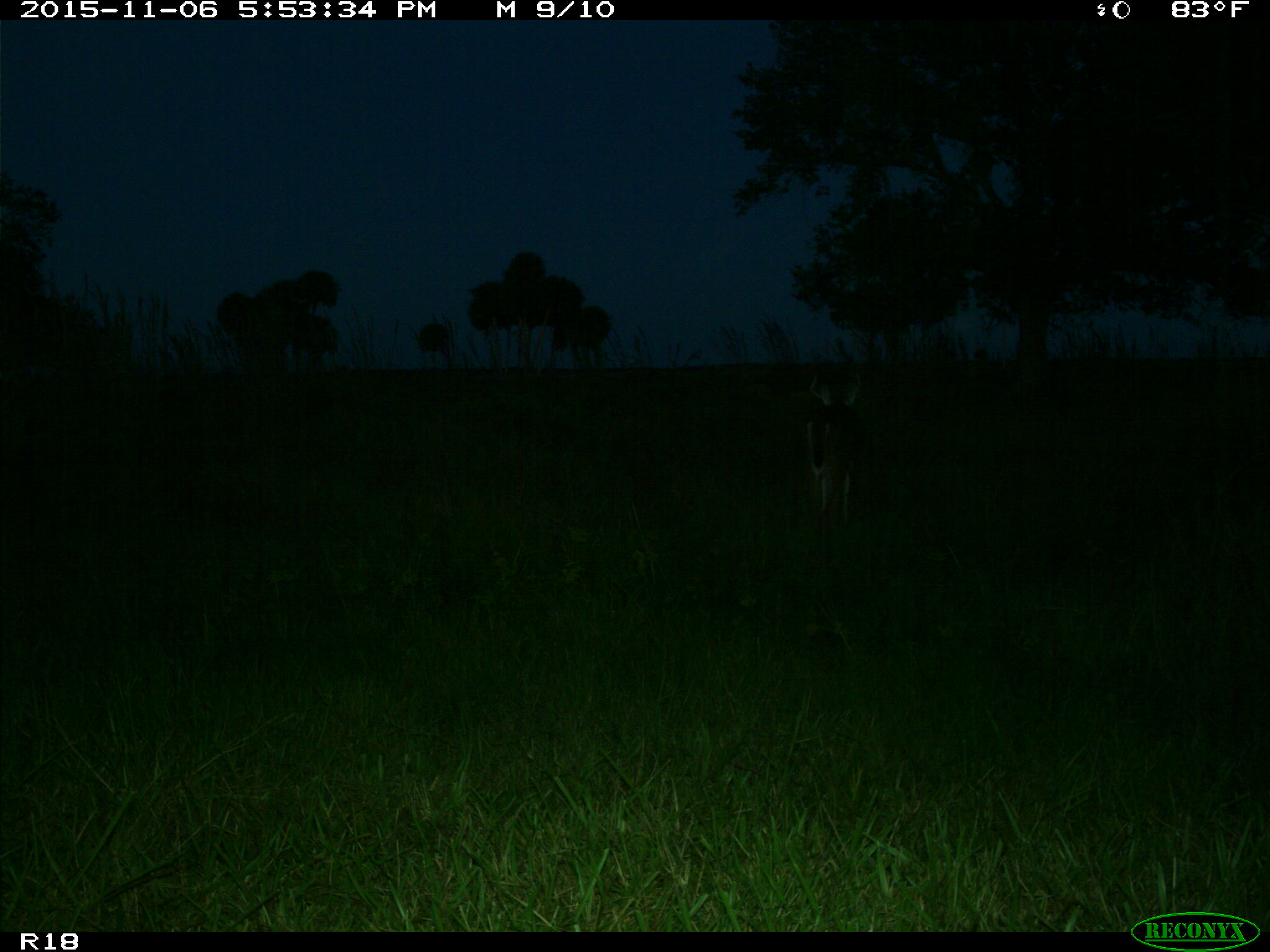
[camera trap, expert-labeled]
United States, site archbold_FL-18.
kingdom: Animalia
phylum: Chordata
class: Mammalia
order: Artiodactyla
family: Cervidae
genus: Odocoileus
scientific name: Odocoileus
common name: deer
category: unidentified deer